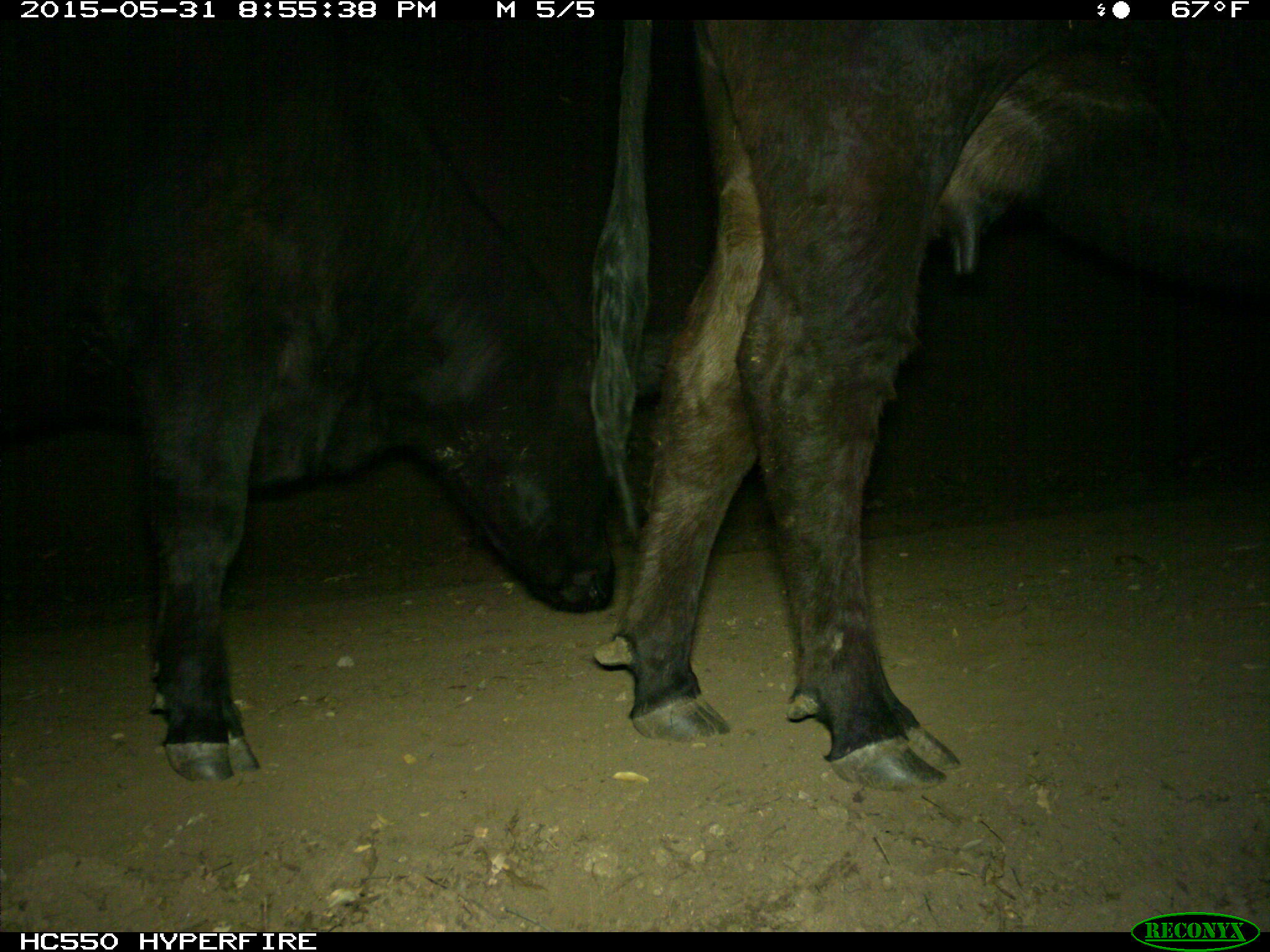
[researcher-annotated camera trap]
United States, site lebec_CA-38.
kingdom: Animalia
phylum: Chordata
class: Mammalia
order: Artiodactyla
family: Bovidae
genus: Bos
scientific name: Bos taurus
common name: domestic cow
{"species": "Bos taurus (domestic cow)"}